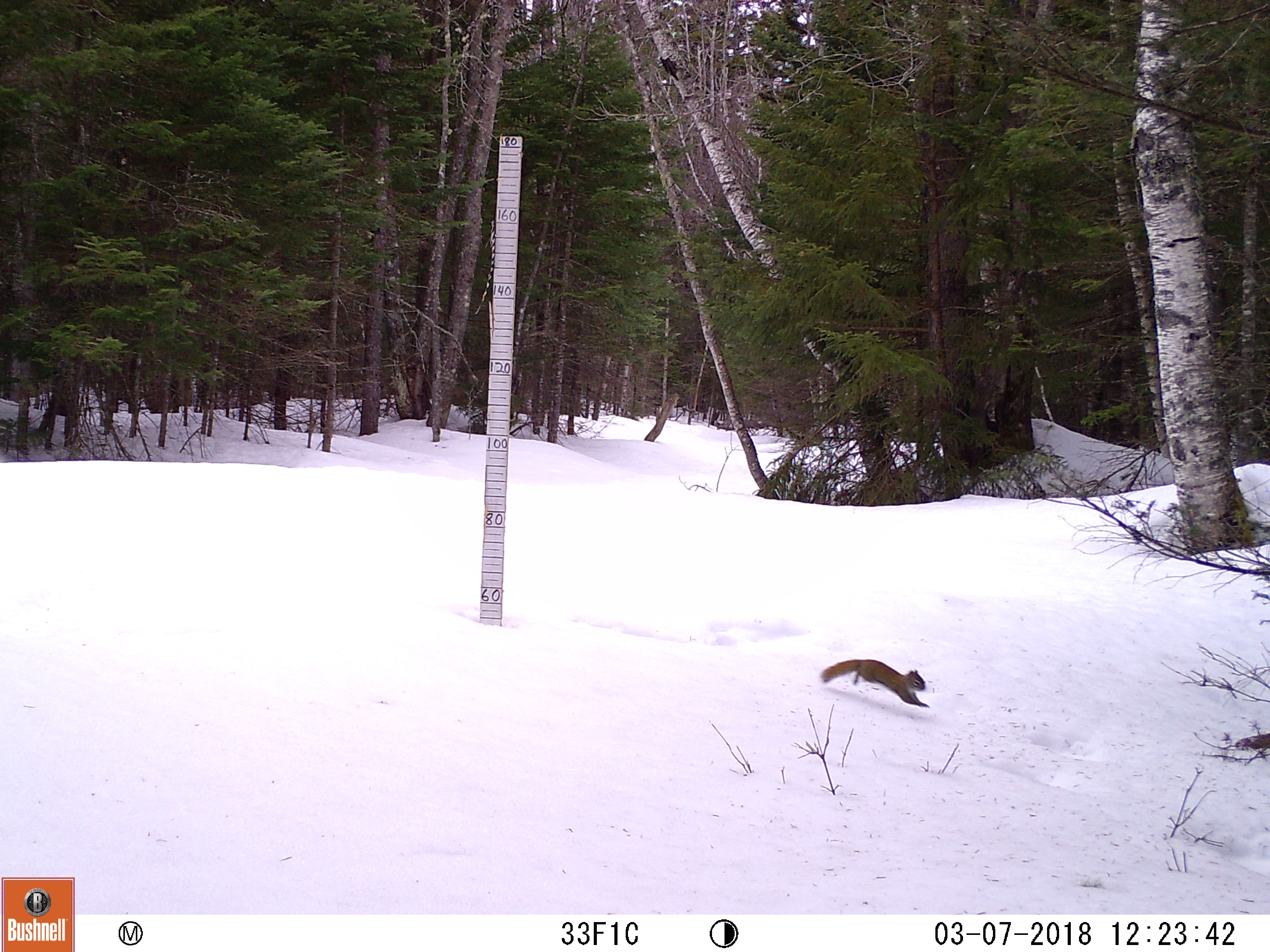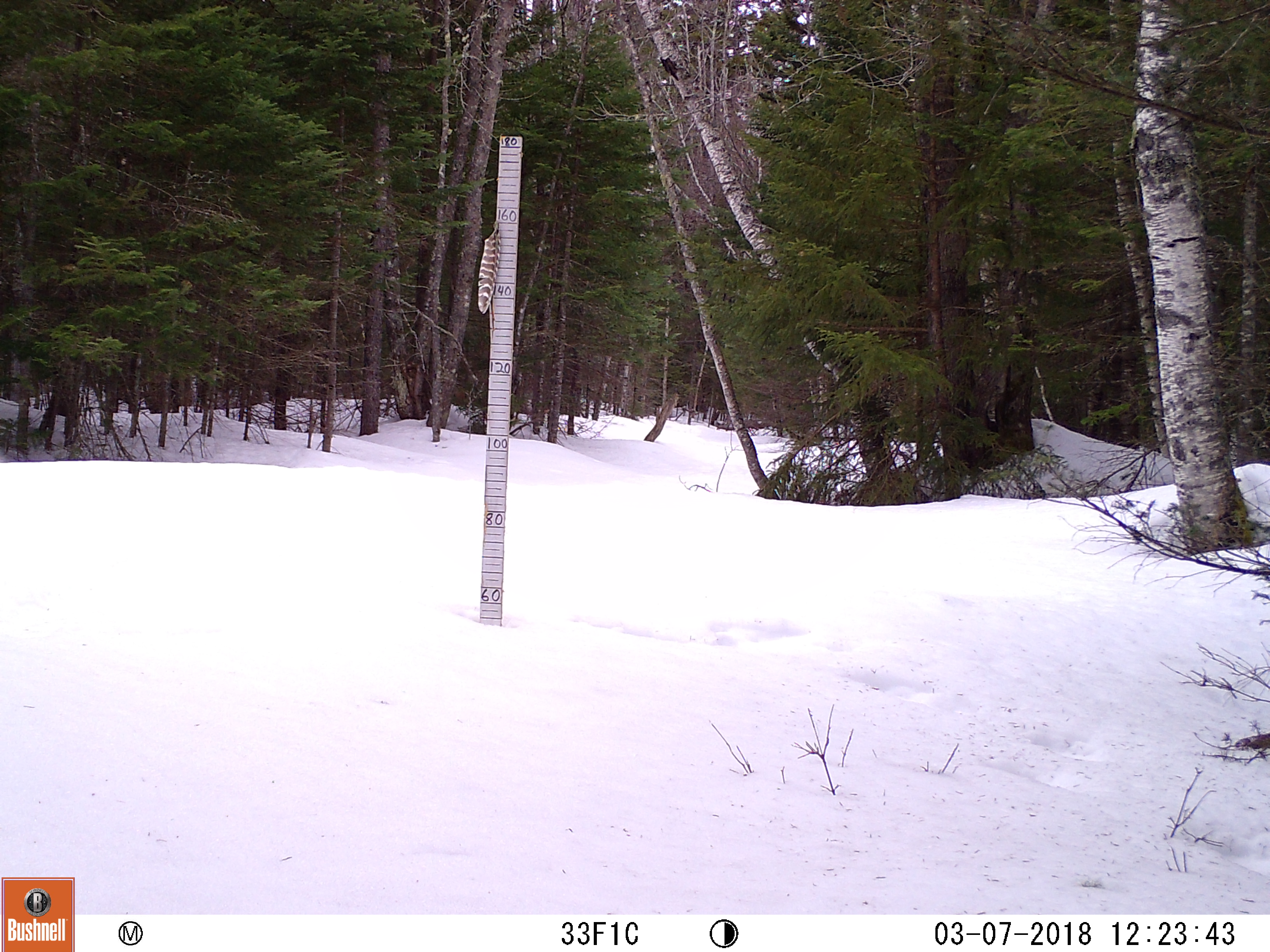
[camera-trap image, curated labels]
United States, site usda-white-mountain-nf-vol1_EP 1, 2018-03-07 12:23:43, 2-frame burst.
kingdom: Animalia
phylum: Chordata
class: Mammalia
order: Rodentia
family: Sciuridae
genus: Tamiasciurus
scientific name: Tamiasciurus hudsonicus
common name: red squirrel